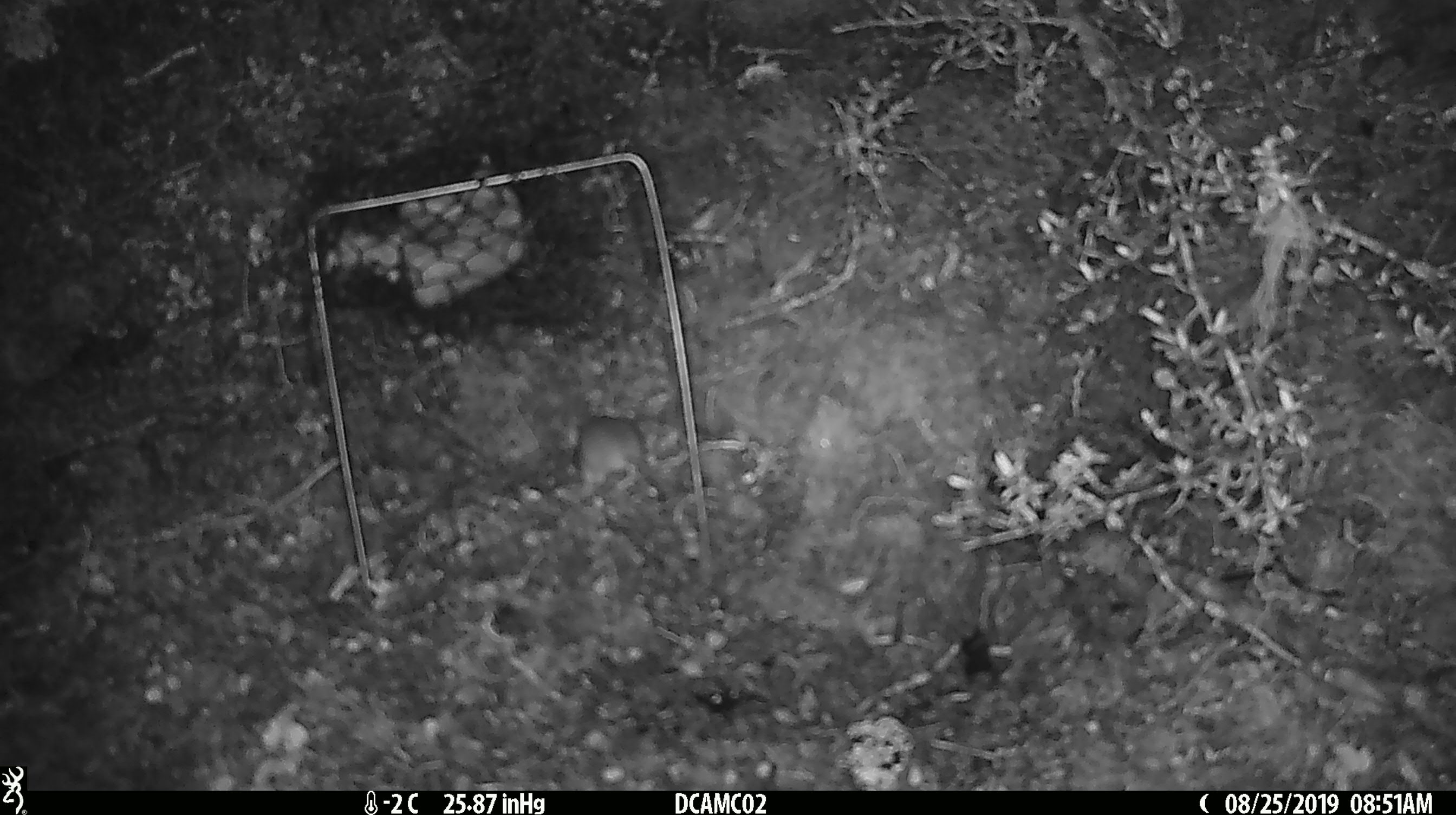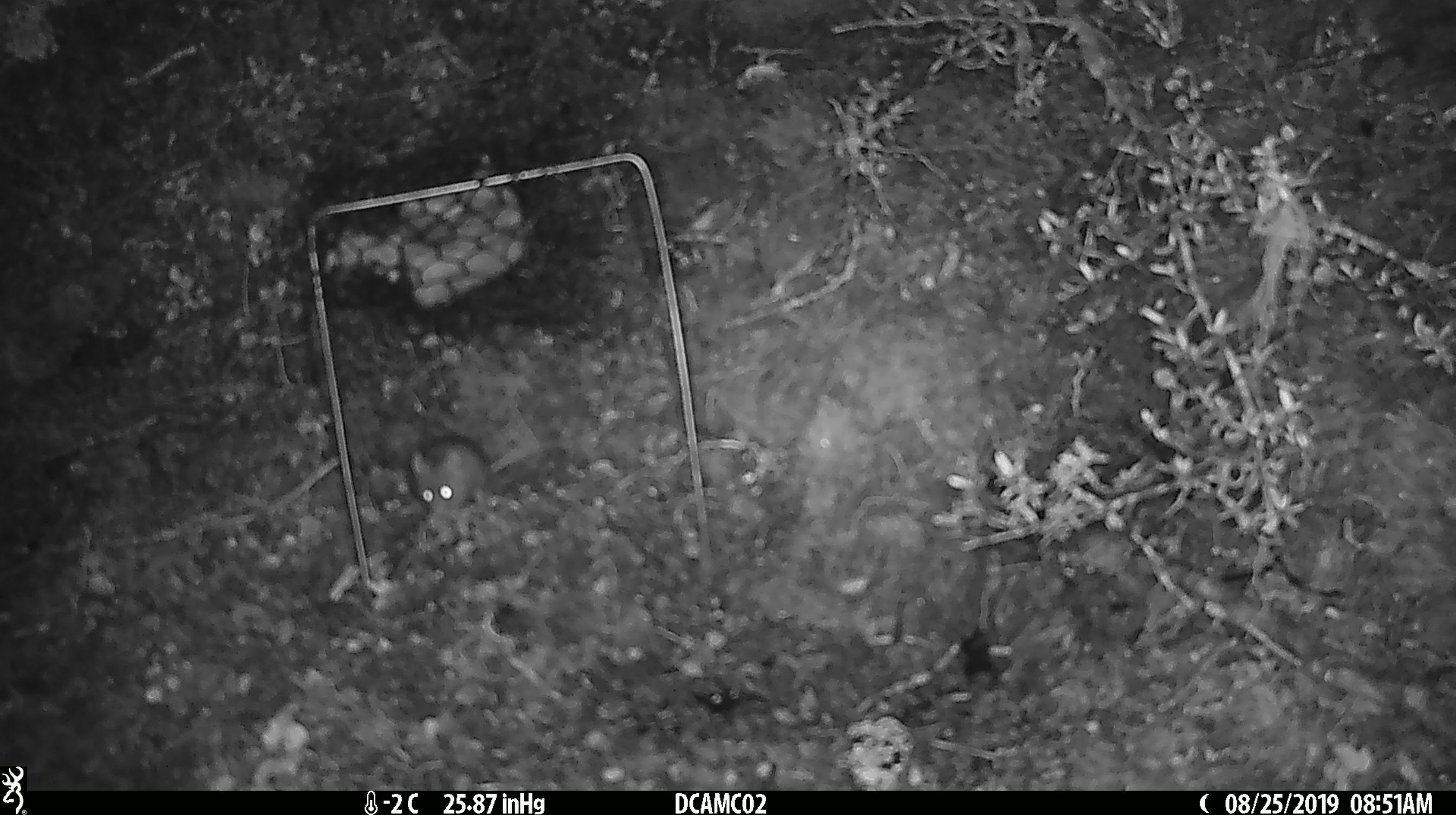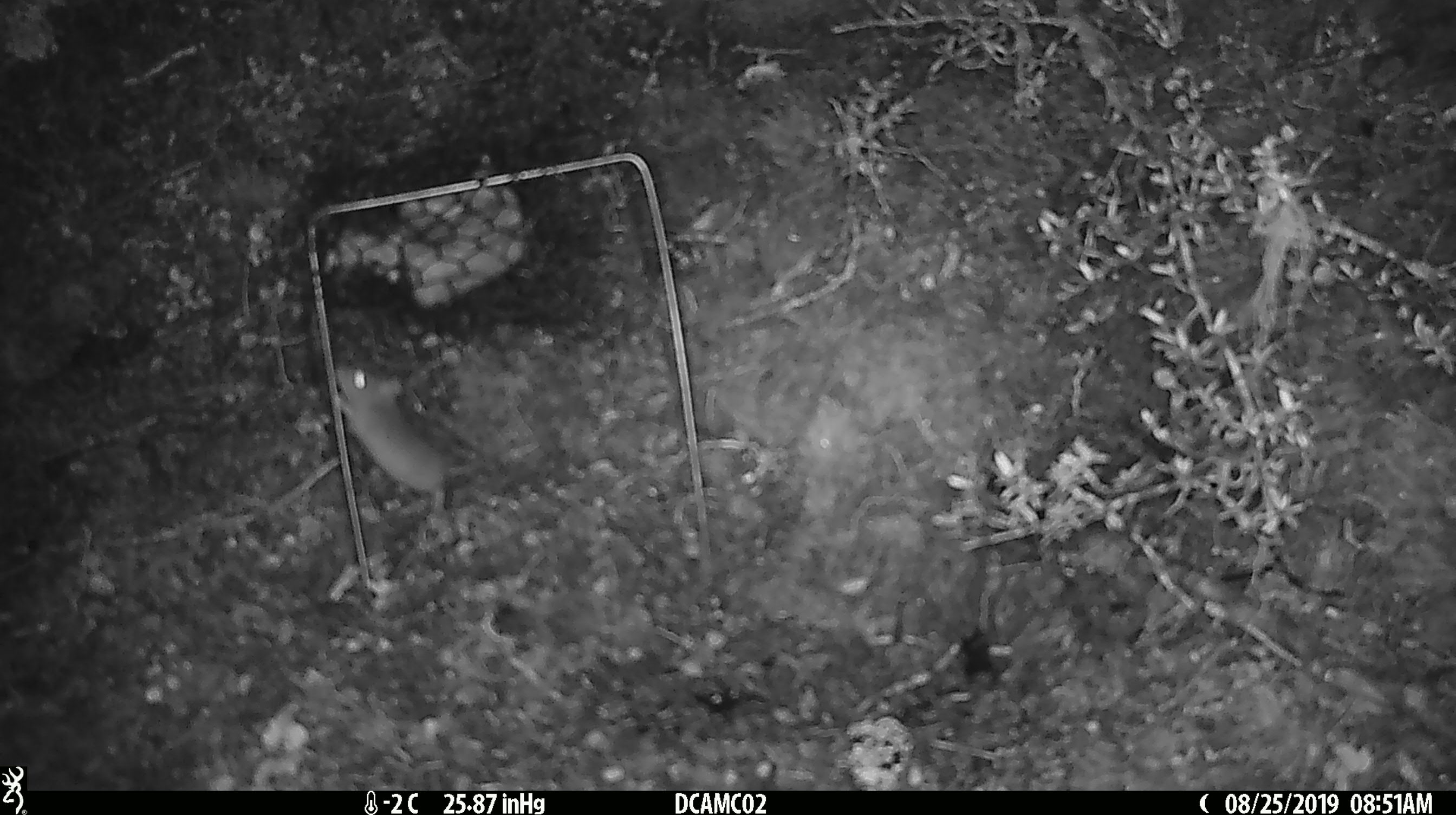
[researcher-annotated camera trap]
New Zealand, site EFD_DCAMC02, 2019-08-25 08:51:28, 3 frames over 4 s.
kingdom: Animalia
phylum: Chordata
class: Mammalia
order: Rodentia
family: Muridae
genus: Mus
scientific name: Mus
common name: mouse